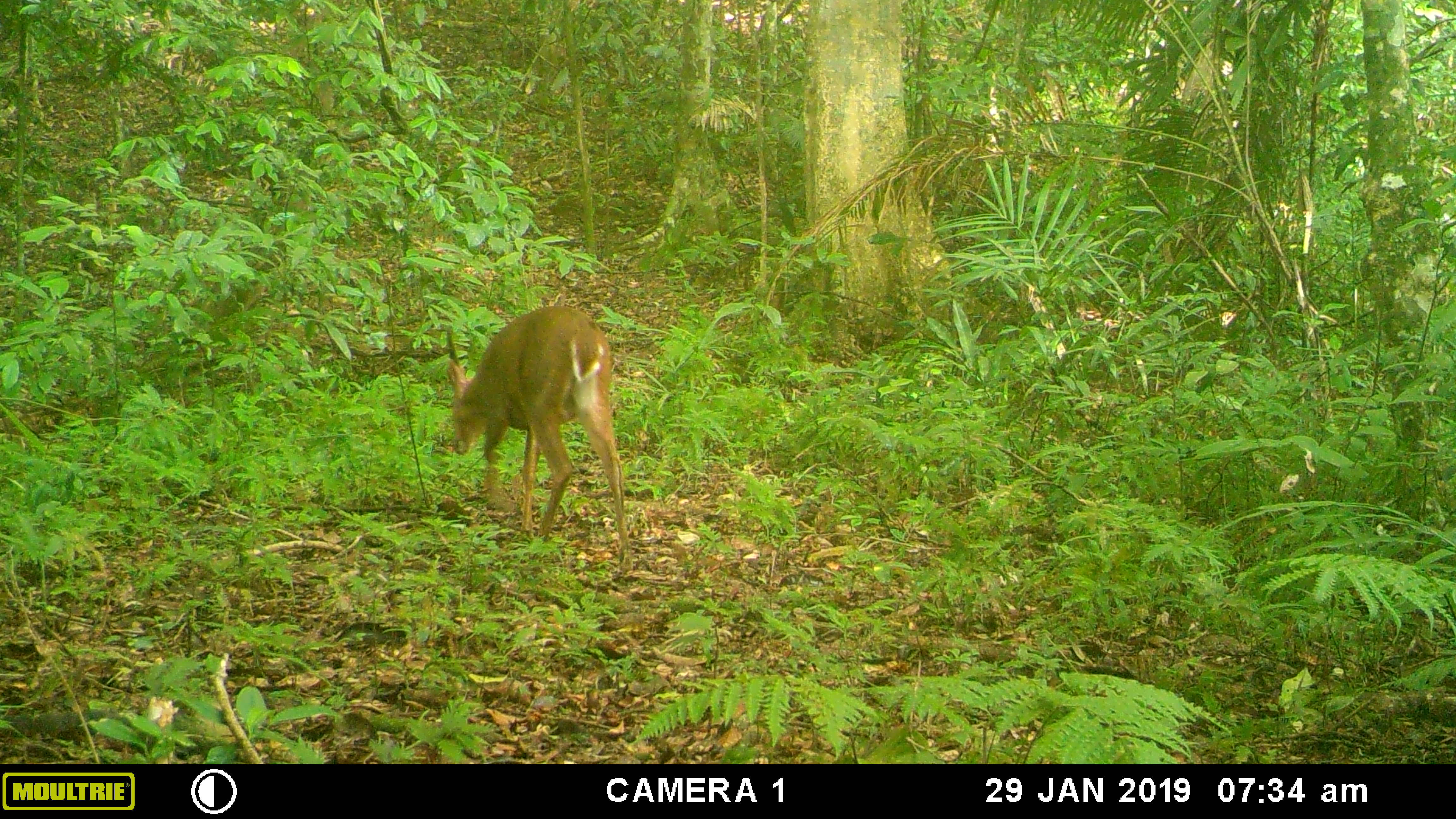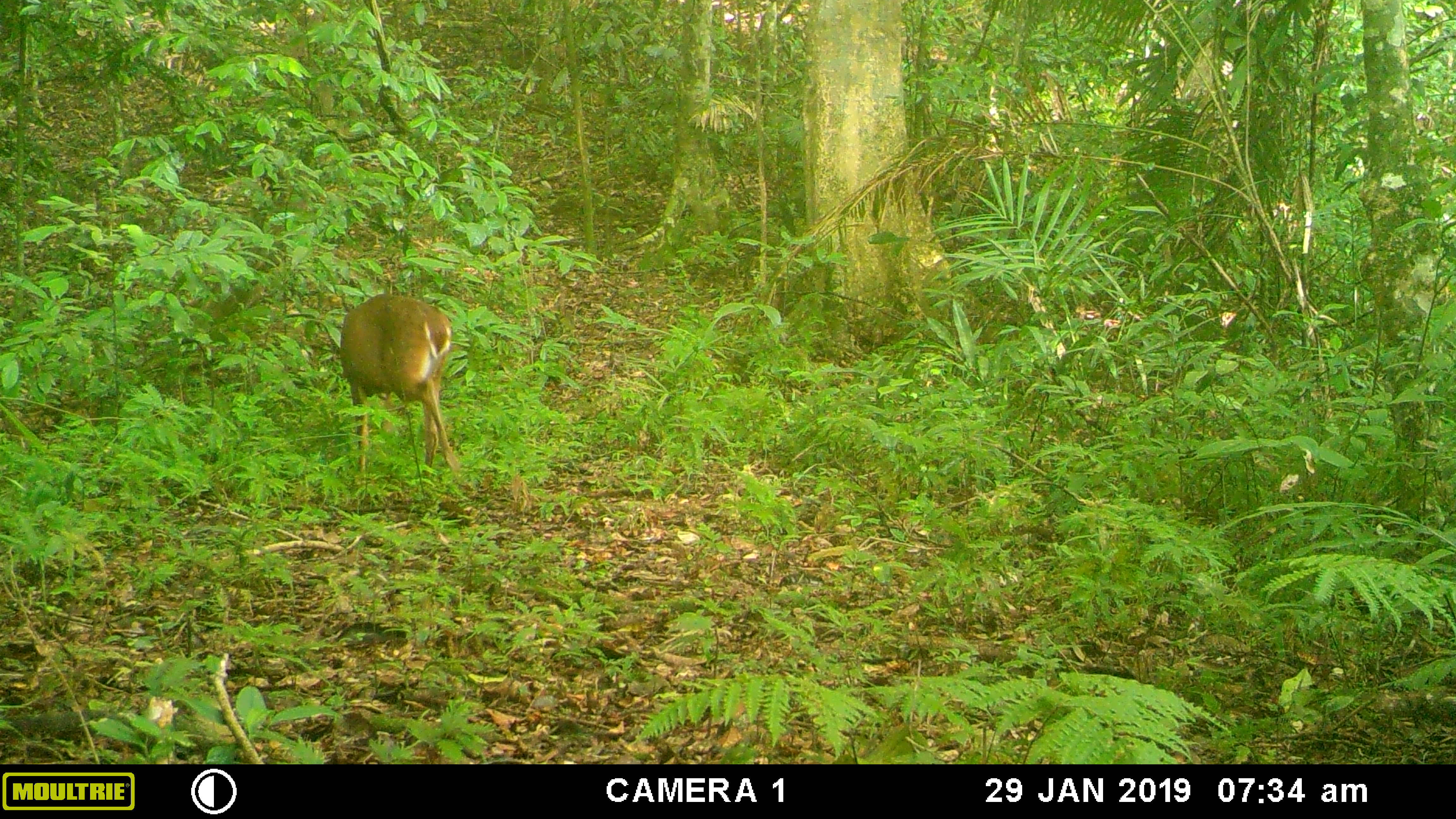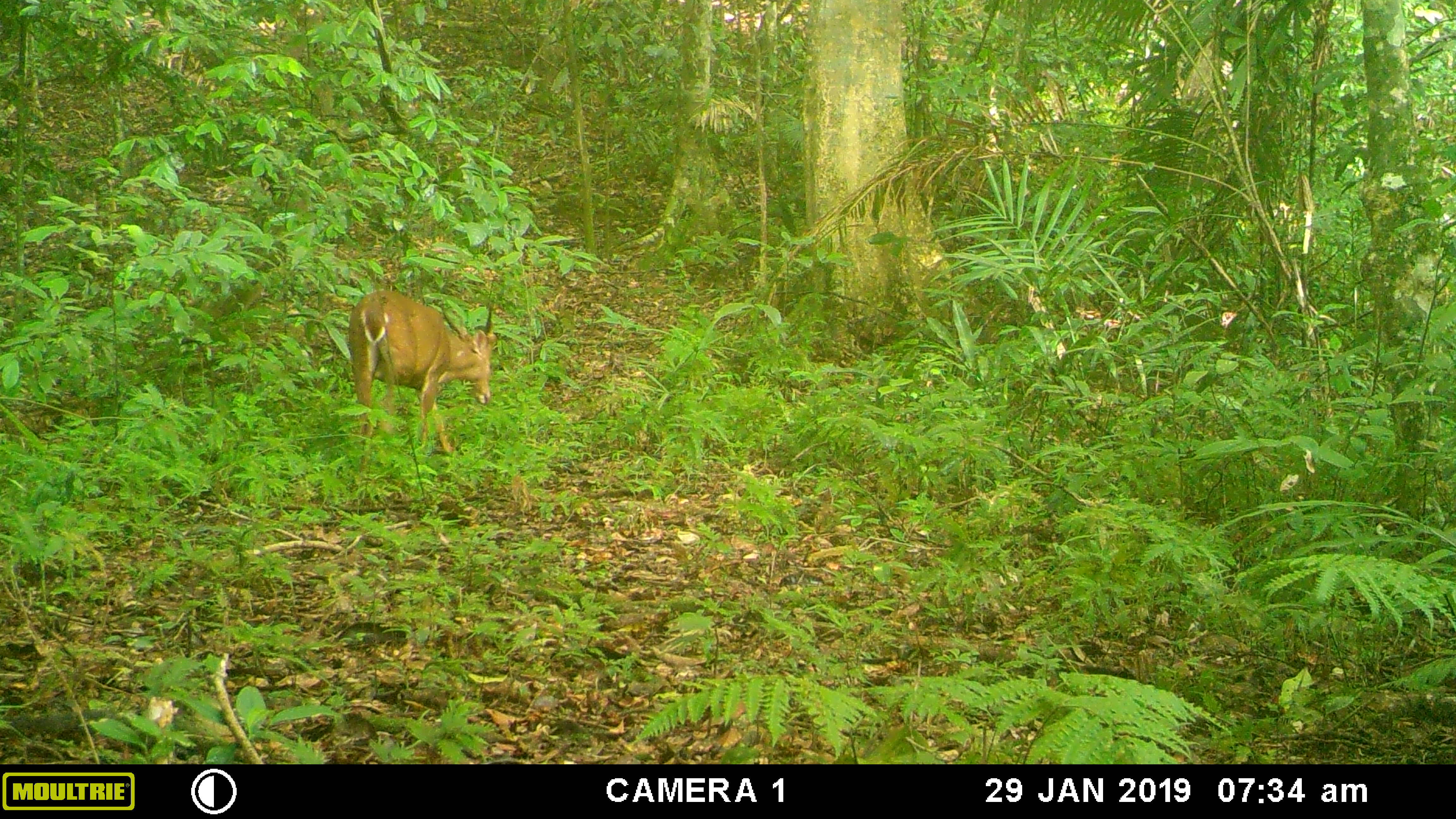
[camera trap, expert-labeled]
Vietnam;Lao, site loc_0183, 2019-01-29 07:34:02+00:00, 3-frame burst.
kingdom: Animalia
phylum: Chordata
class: Mammalia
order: Artiodactyla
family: Cervidae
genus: Muntiacus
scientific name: Muntiacus vuquangensis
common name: large-antlered muntjac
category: large antlered muntjac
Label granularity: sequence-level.